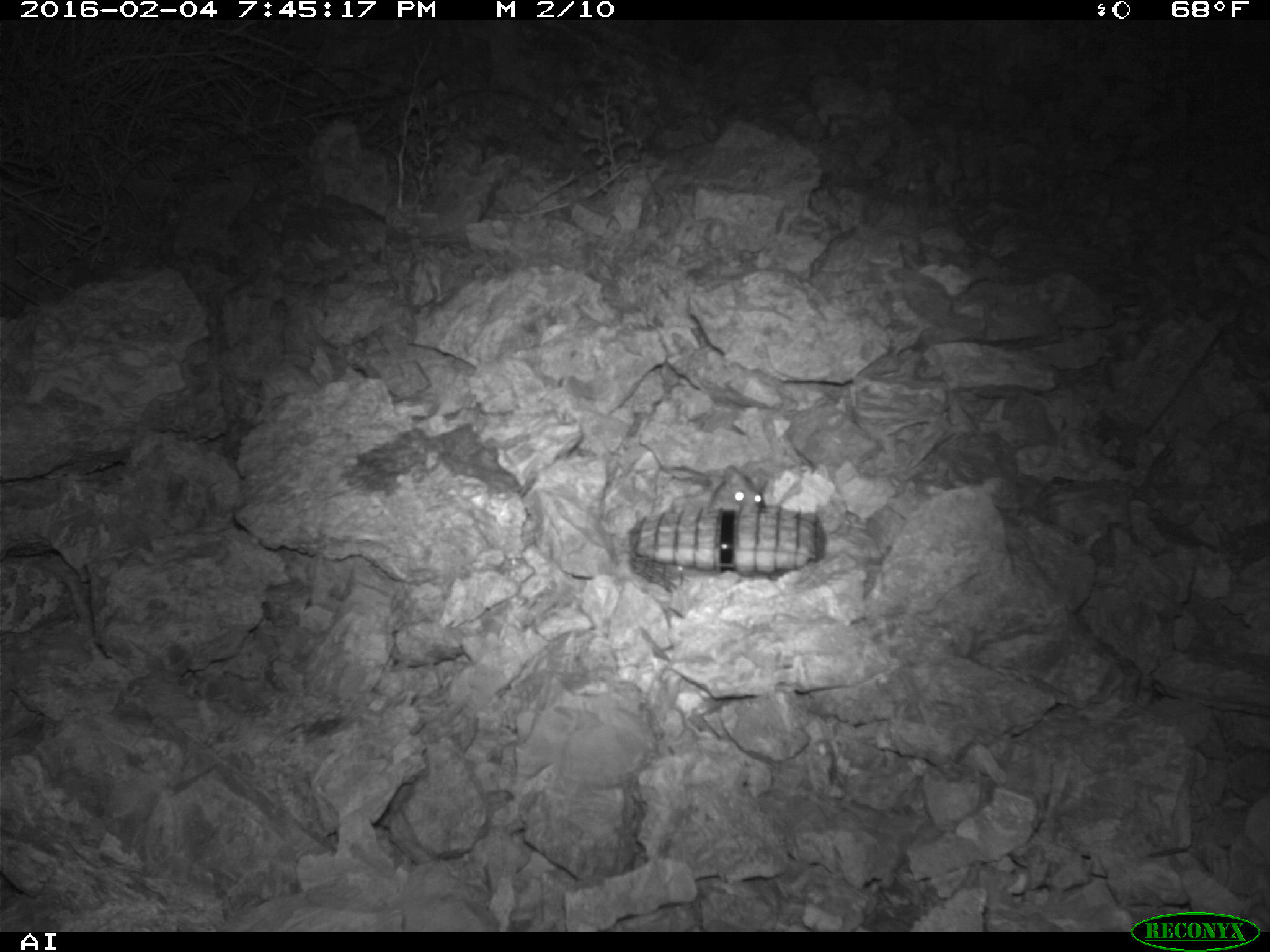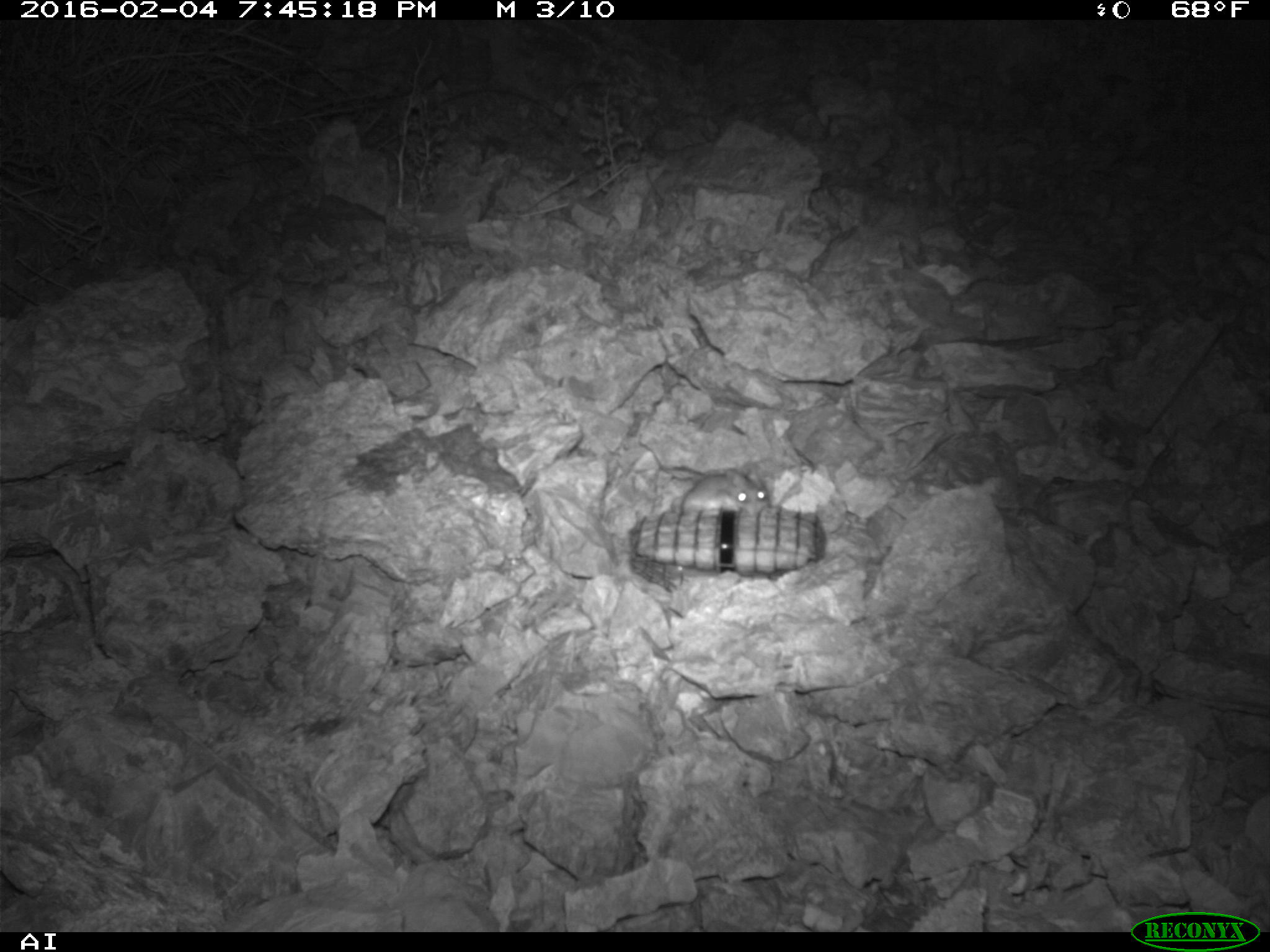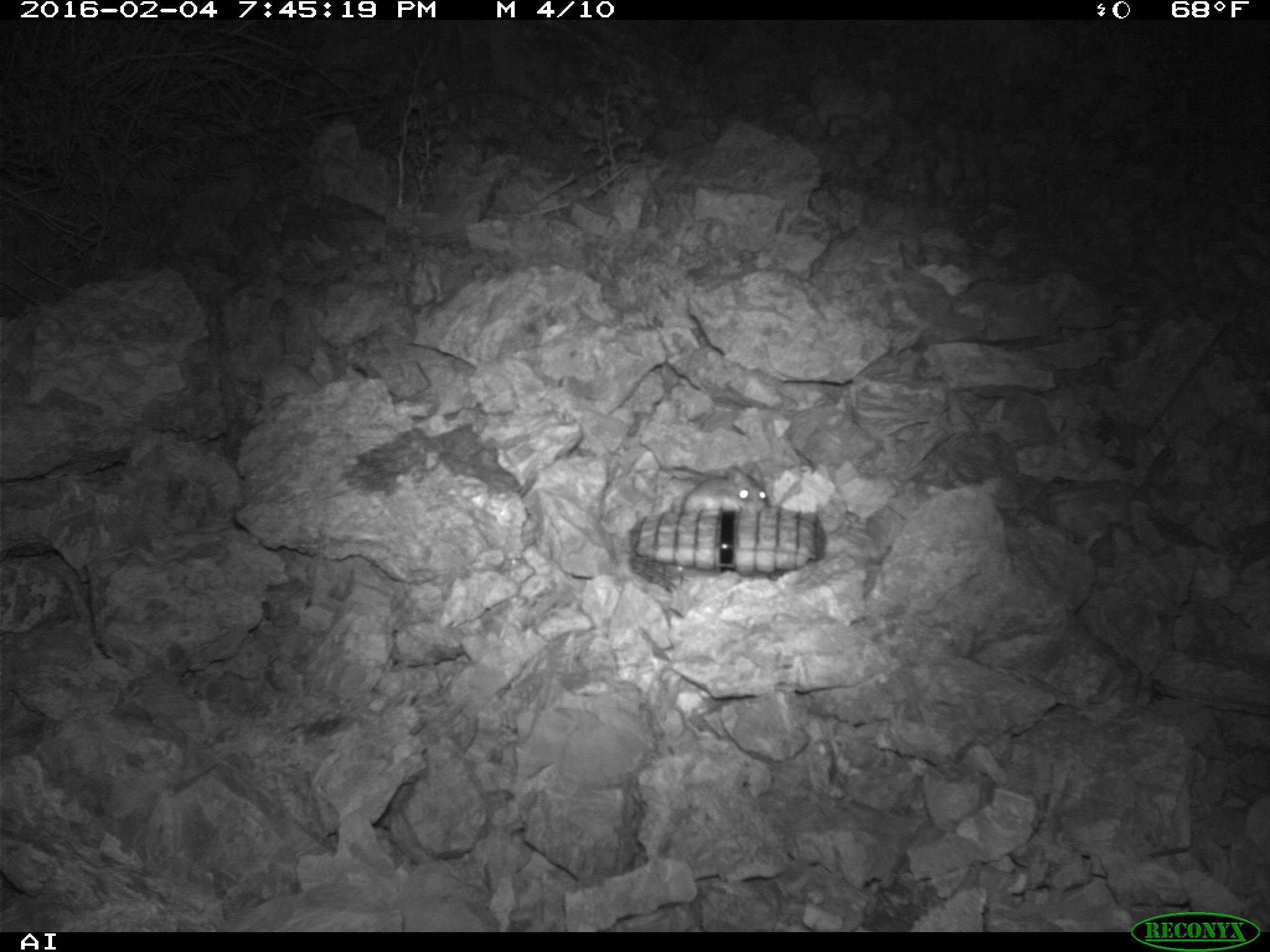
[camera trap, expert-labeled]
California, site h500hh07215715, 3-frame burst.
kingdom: Animalia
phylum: Chordata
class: Mammalia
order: Rodentia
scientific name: Rodentia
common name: rodent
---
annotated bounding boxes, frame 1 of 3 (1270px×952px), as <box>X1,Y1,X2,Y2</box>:
rodent: <box>708,465,766,509</box>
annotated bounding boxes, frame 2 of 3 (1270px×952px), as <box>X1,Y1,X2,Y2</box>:
rodent: <box>673,467,771,519</box>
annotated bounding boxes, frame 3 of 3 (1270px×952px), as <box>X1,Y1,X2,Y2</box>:
rodent: <box>668,459,773,513</box>